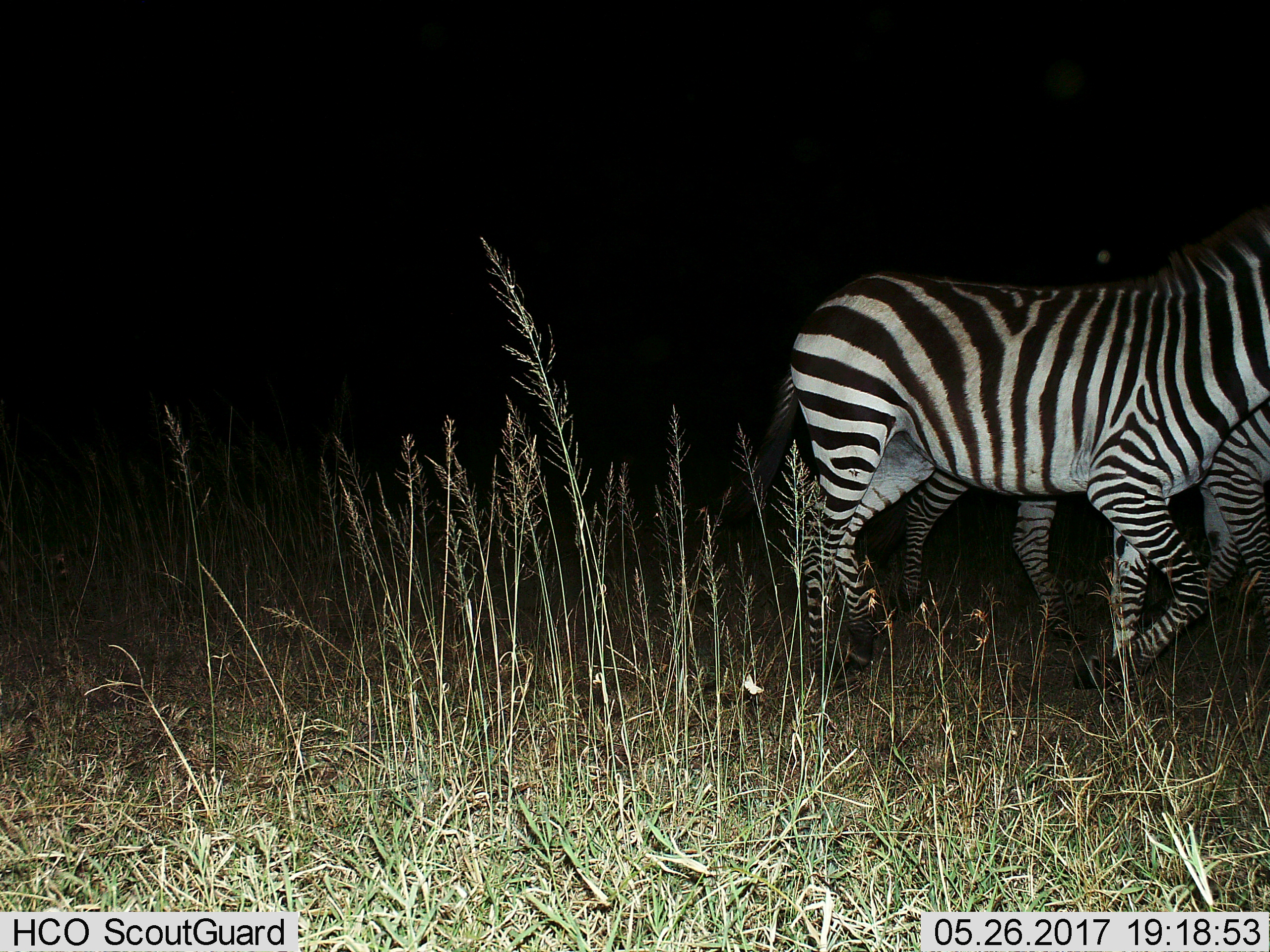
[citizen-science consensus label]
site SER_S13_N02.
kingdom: Animalia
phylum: Chordata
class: Mammalia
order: Perissodactyla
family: Equidae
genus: Equus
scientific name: Equus quagga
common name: plains zebra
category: zebraplains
Zebraplains (plains zebra) (Equus quagga), count 2. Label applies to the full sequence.